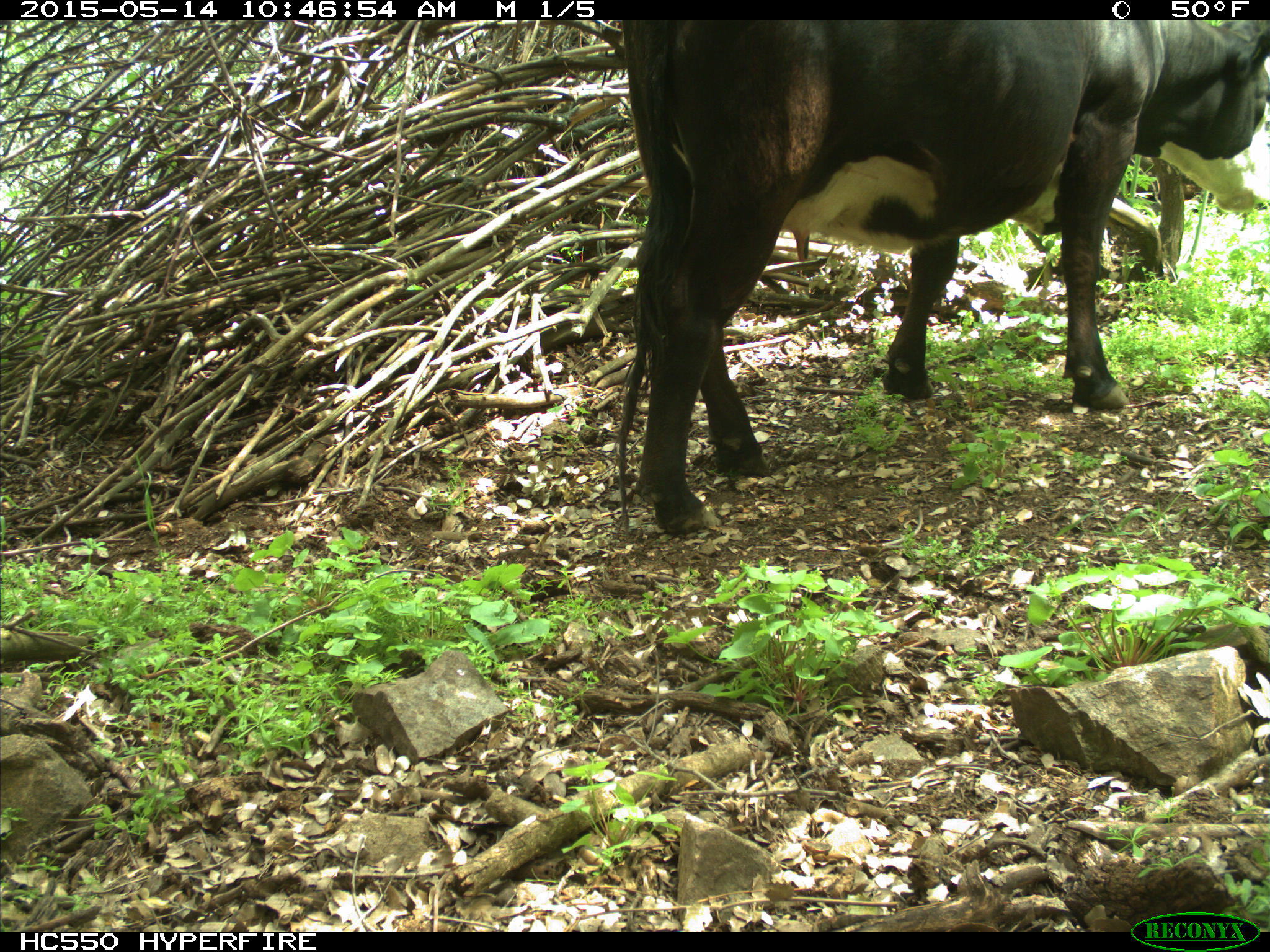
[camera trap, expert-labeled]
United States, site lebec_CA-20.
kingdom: Animalia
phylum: Chordata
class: Mammalia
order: Artiodactyla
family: Bovidae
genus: Bos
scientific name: Bos taurus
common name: domestic cow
Bos taurus (domestic cow).